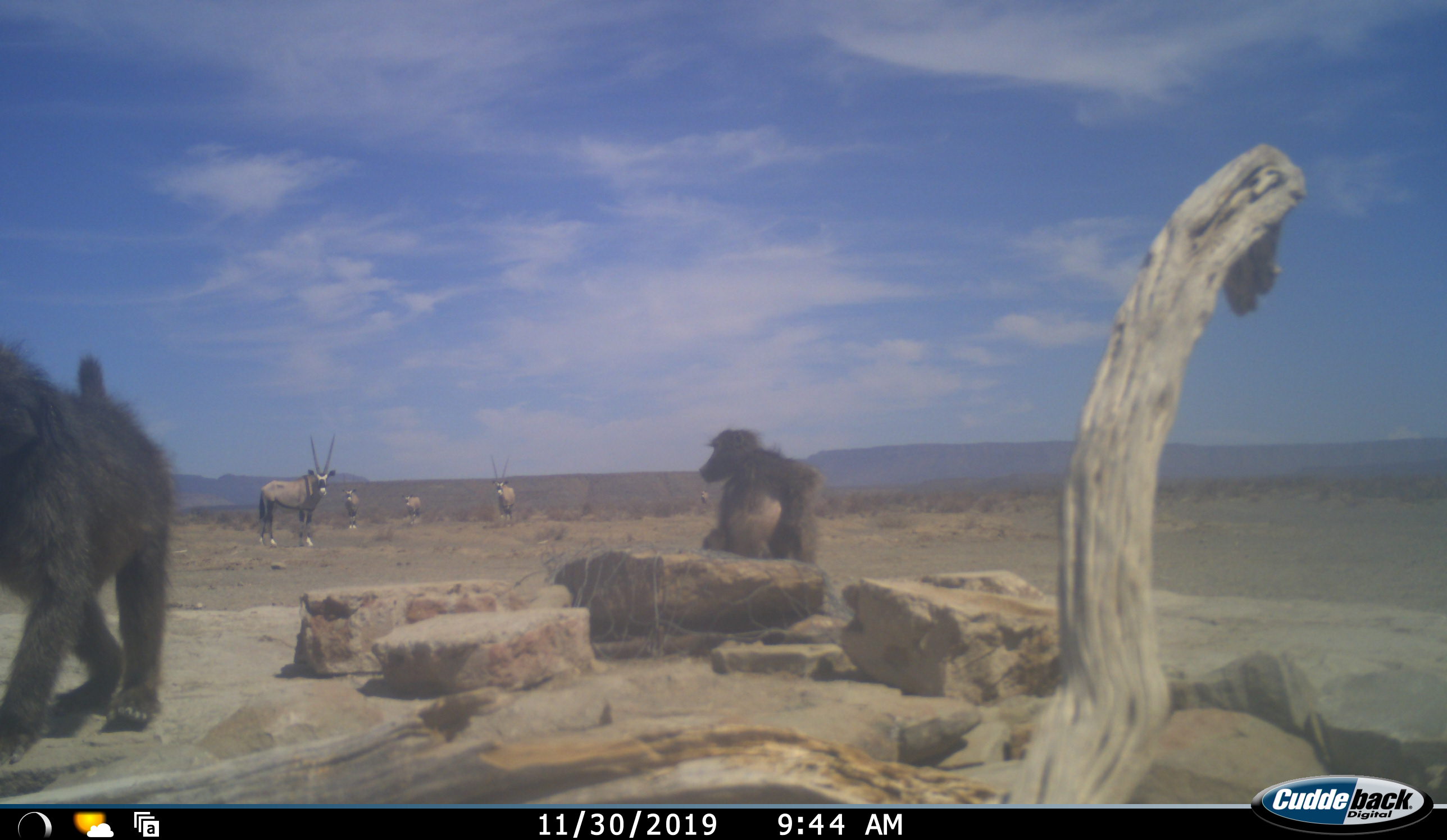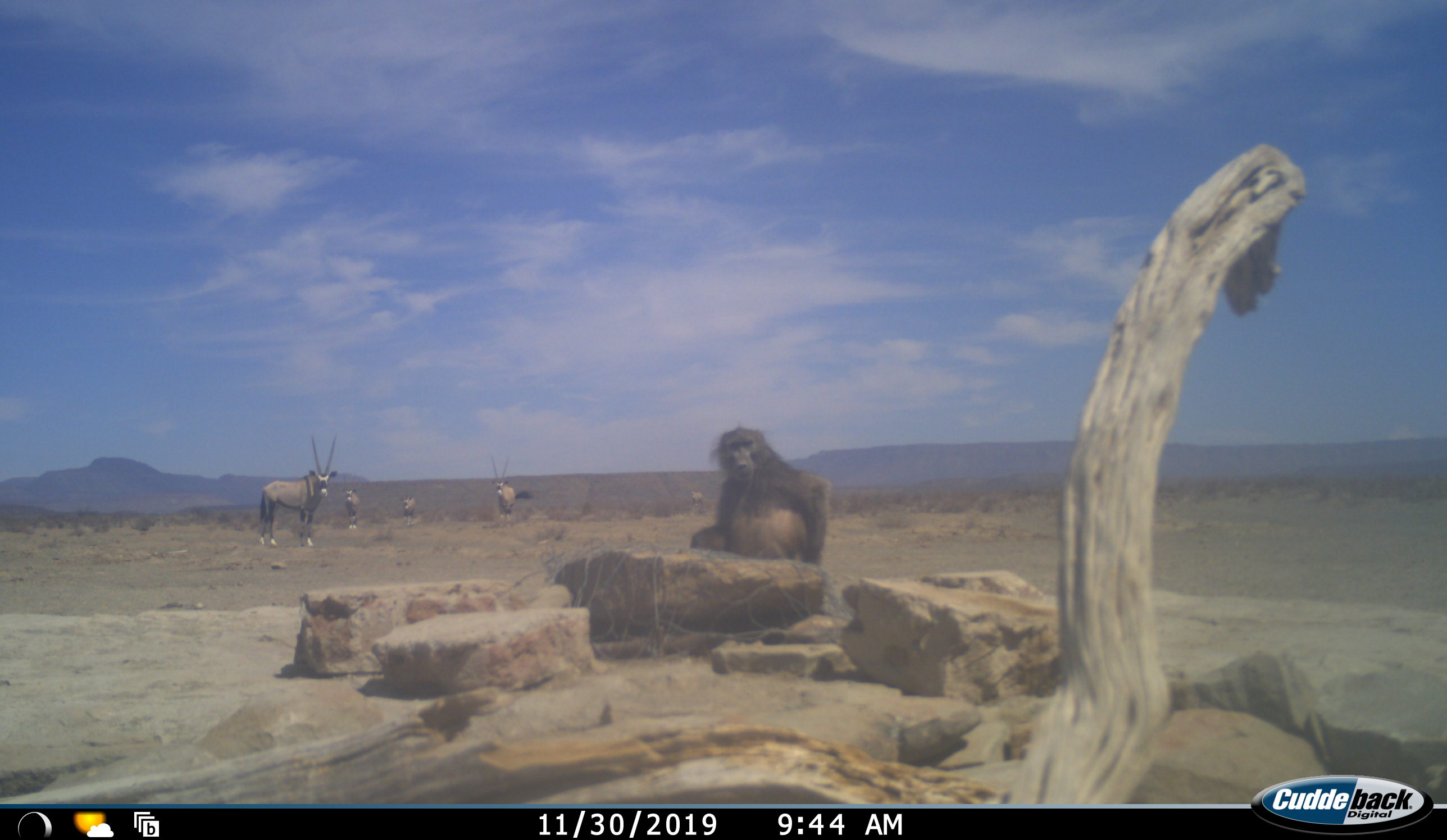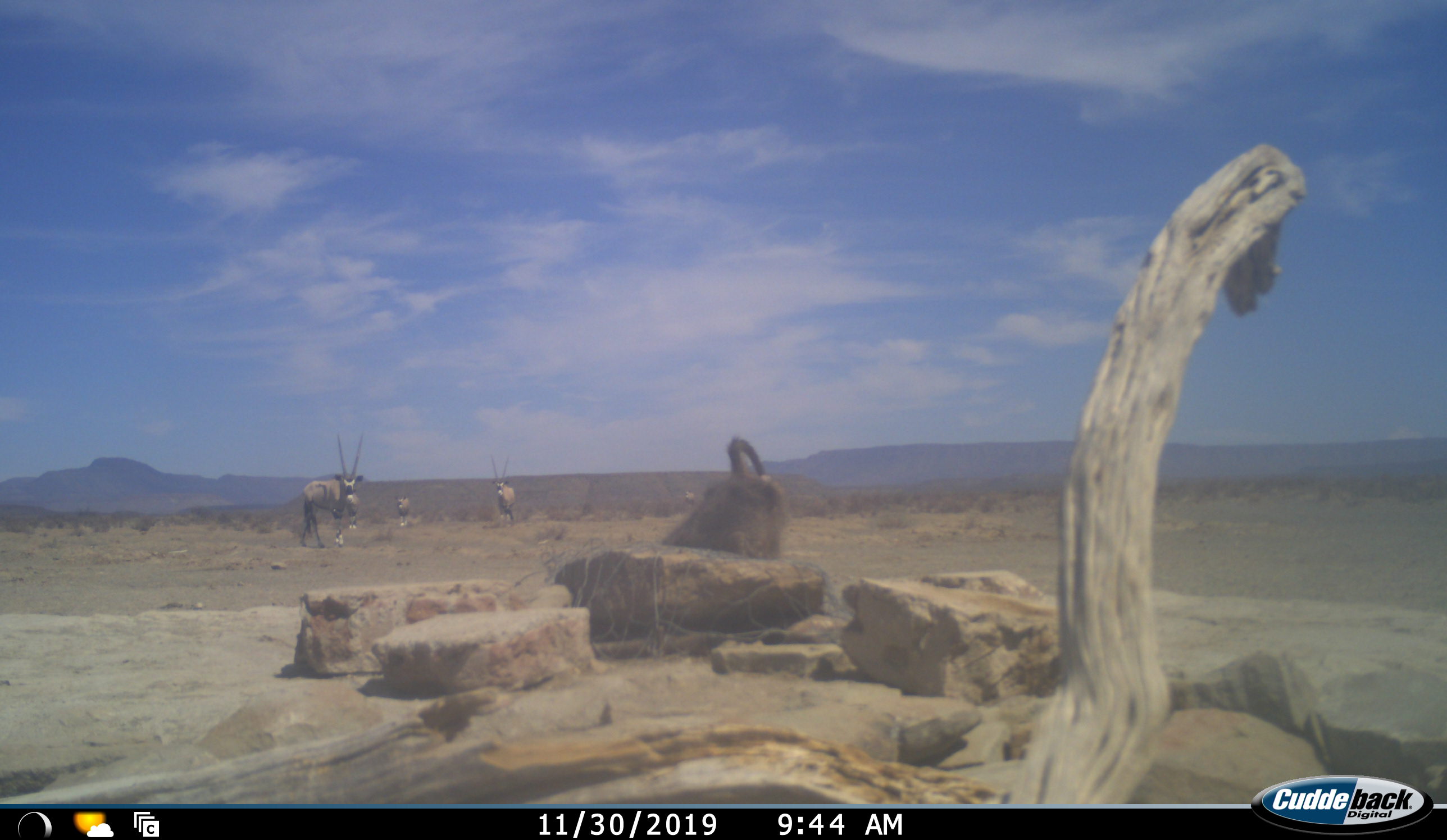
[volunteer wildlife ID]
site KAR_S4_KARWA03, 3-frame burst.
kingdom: Animalia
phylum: Chordata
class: Mammalia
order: Primates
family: Cercopithecidae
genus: Papio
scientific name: Papio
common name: baboon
Baboon (Papio), count 2. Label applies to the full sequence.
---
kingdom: Animalia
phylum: Chordata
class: Mammalia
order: Artiodactyla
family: Bovidae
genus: Oryx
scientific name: Oryx gazella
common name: gemsbok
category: oryx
Oryx (gemsbok) (Oryx gazella), count 5. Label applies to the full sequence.